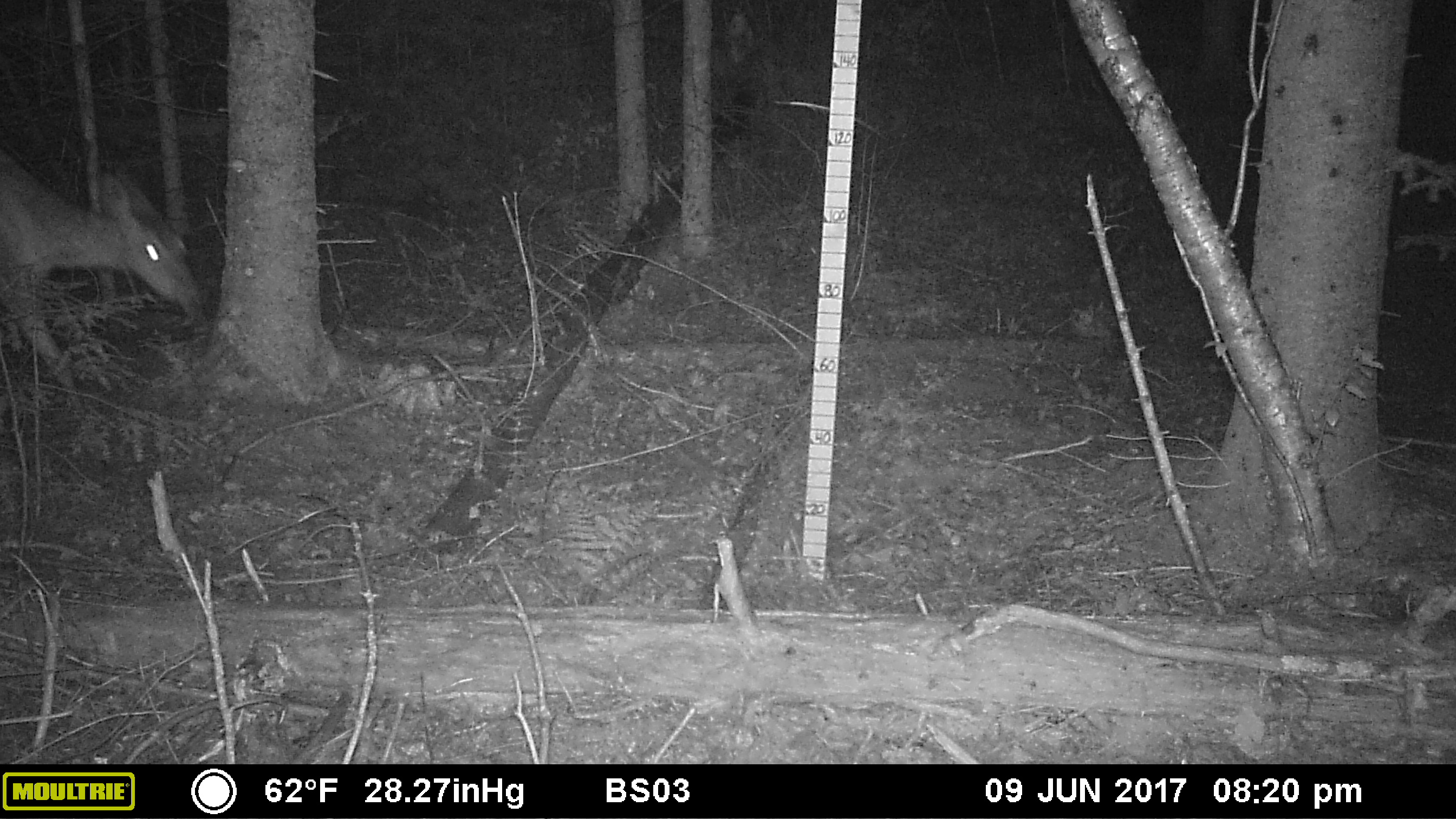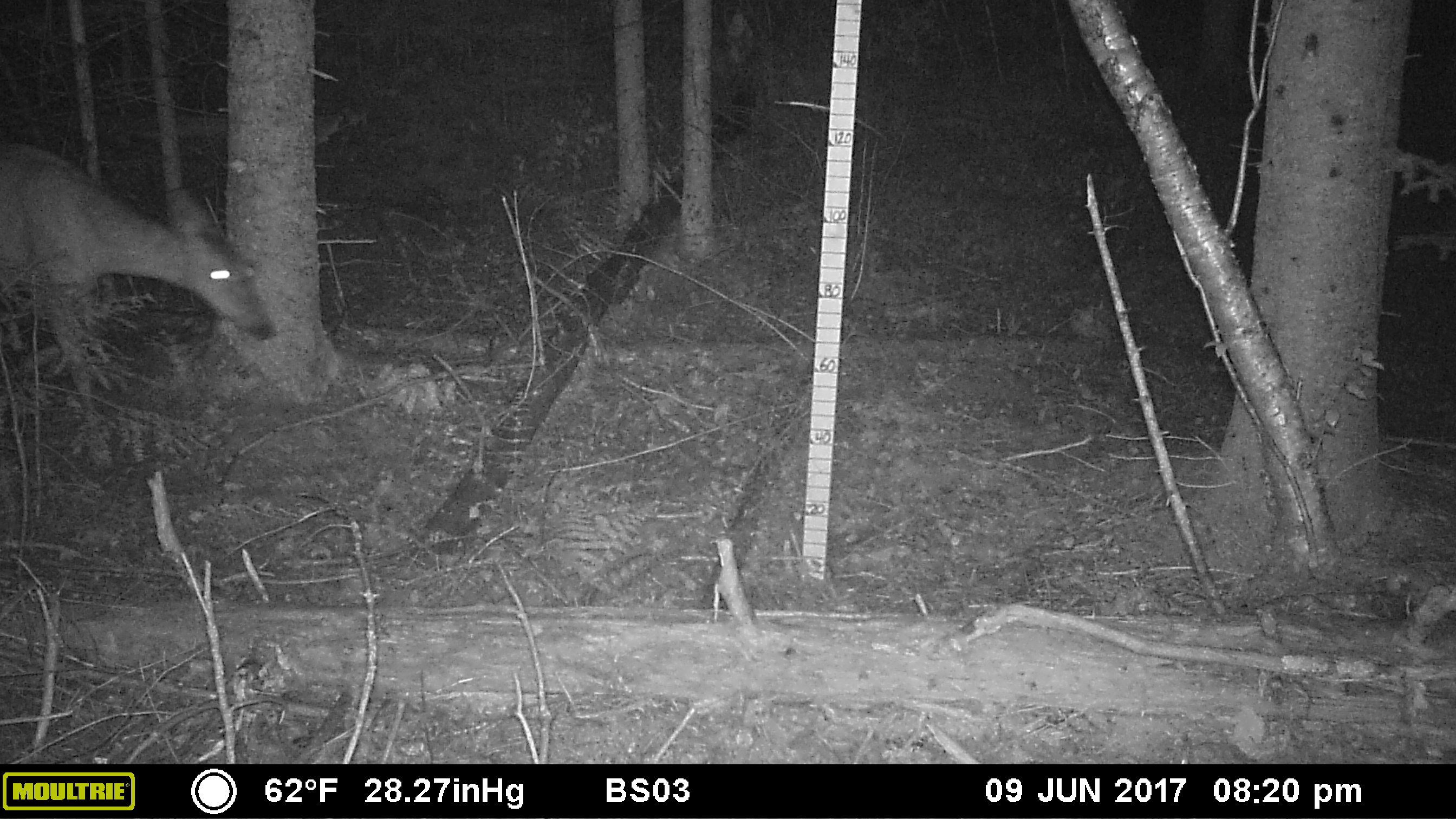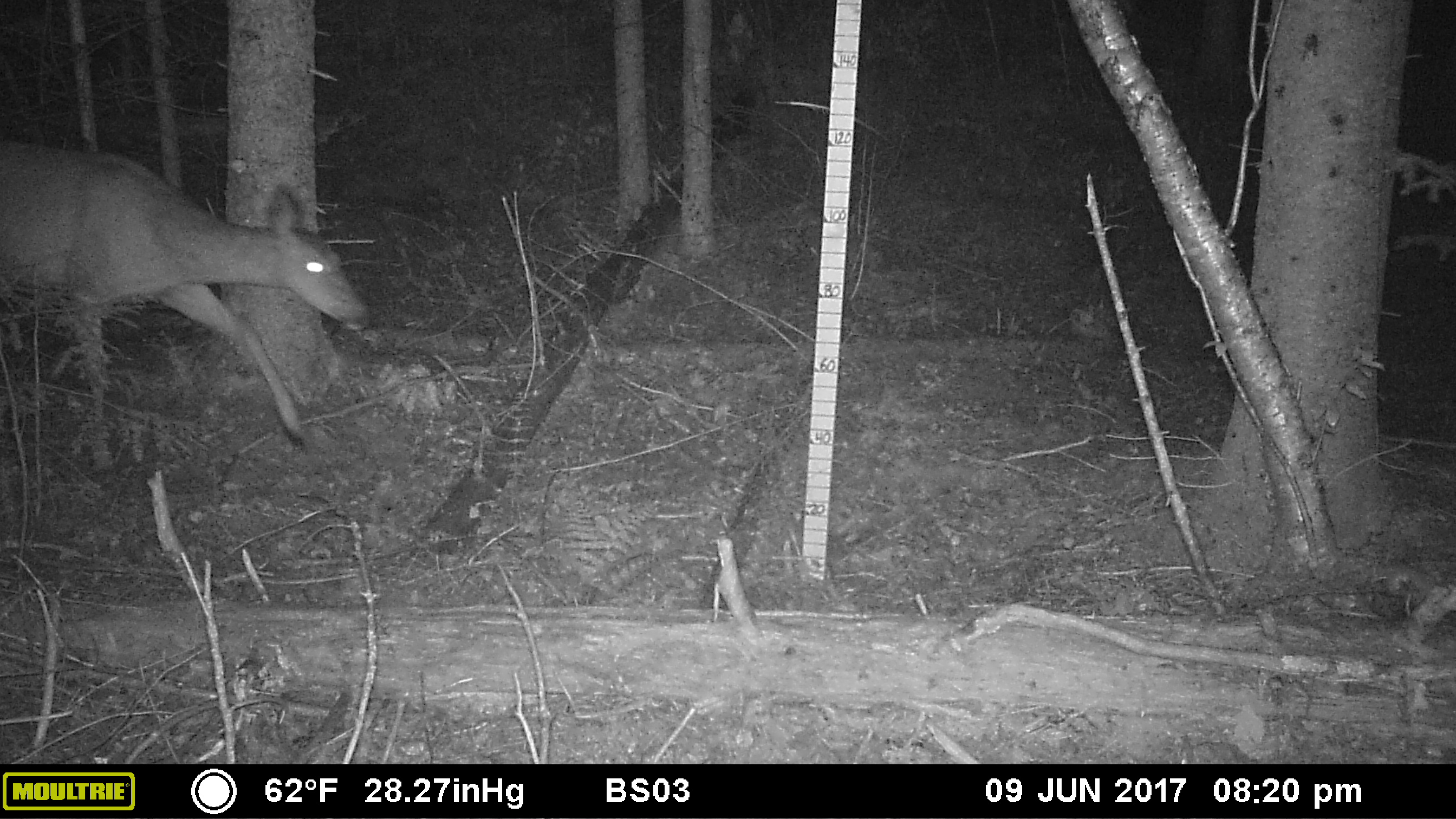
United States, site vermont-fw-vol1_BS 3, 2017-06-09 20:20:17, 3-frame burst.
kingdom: Animalia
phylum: Chordata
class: Mammalia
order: Artiodactyla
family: Cervidae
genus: Odocoileus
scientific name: Odocoileus virginianus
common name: white-tailed deer